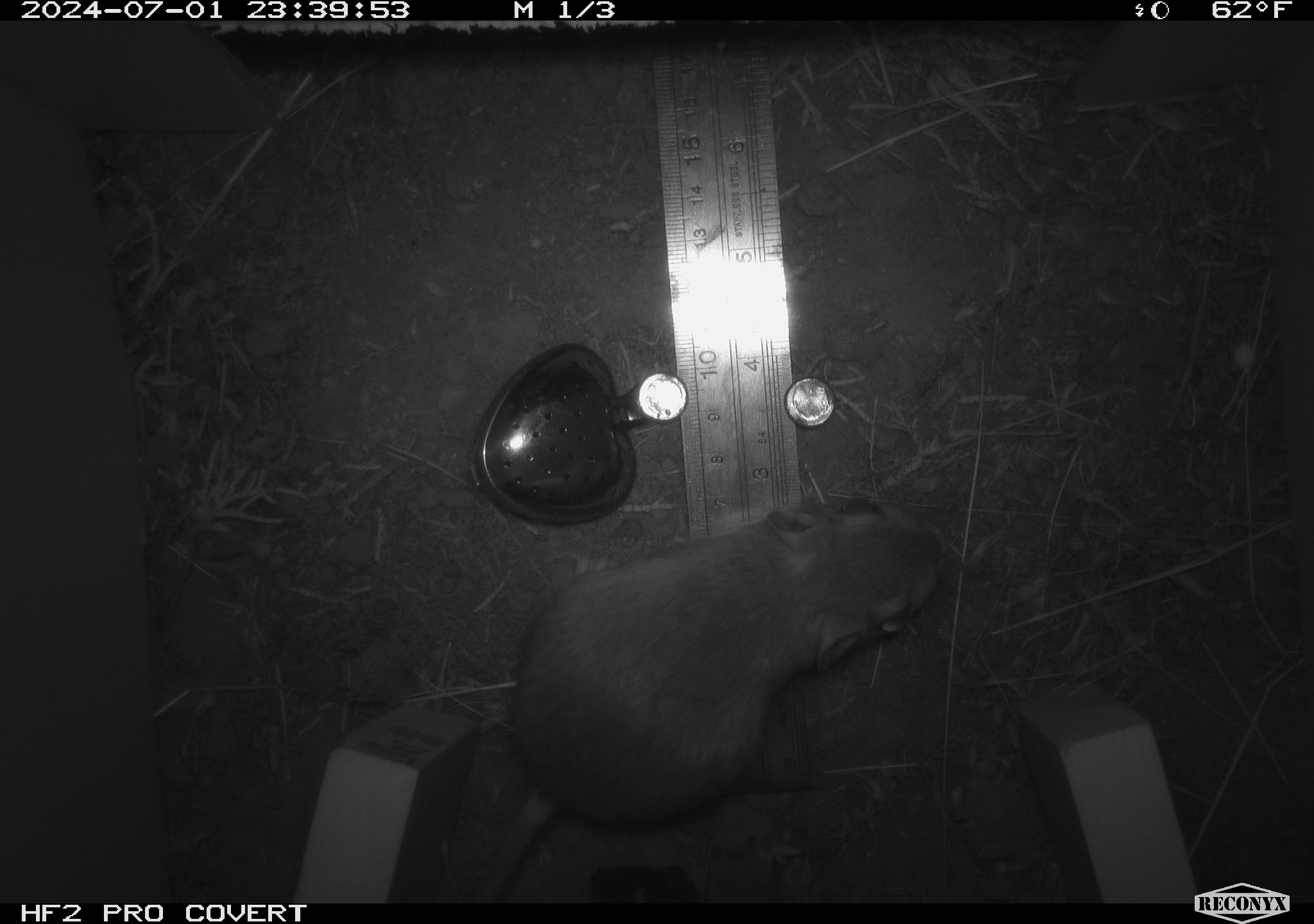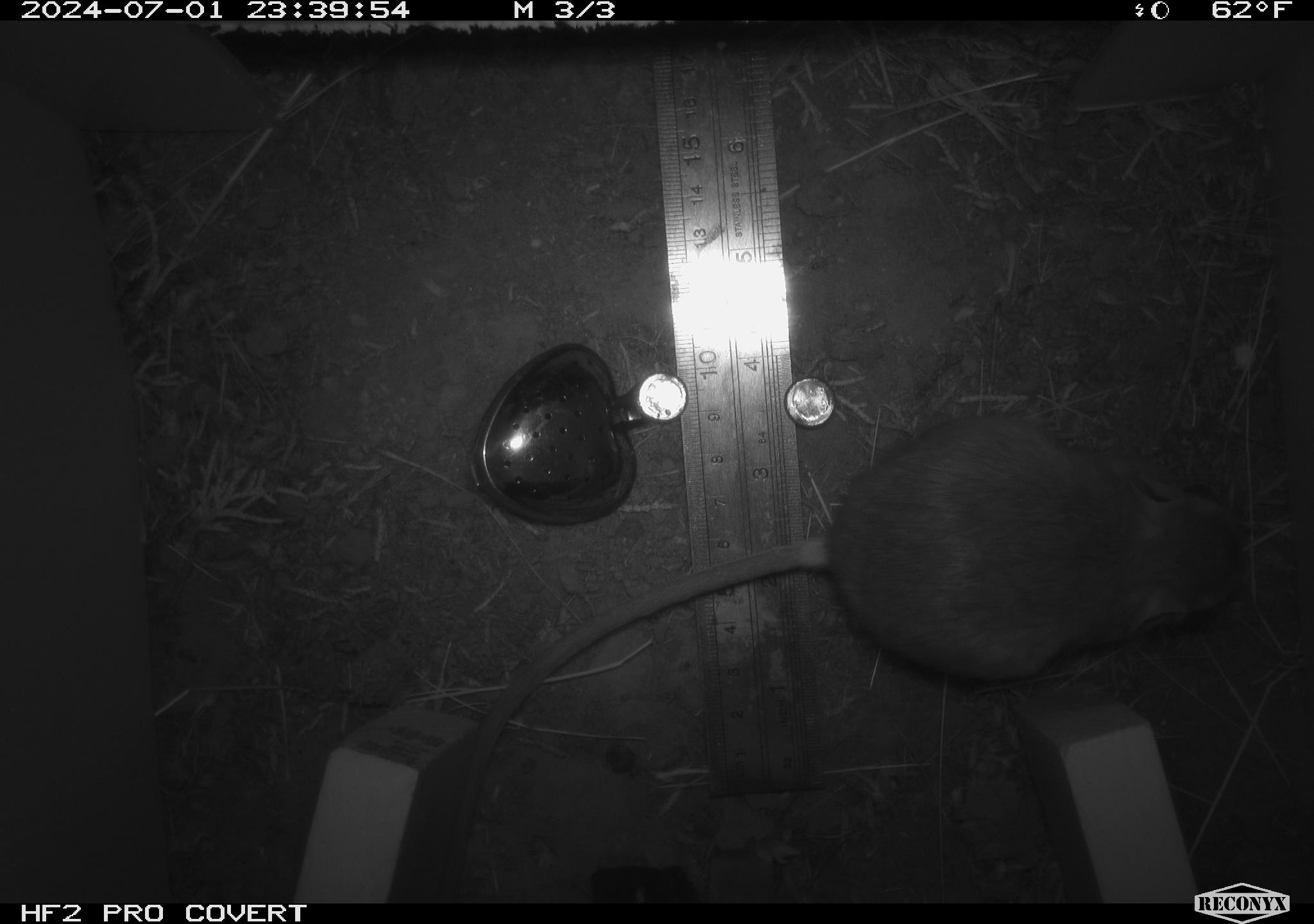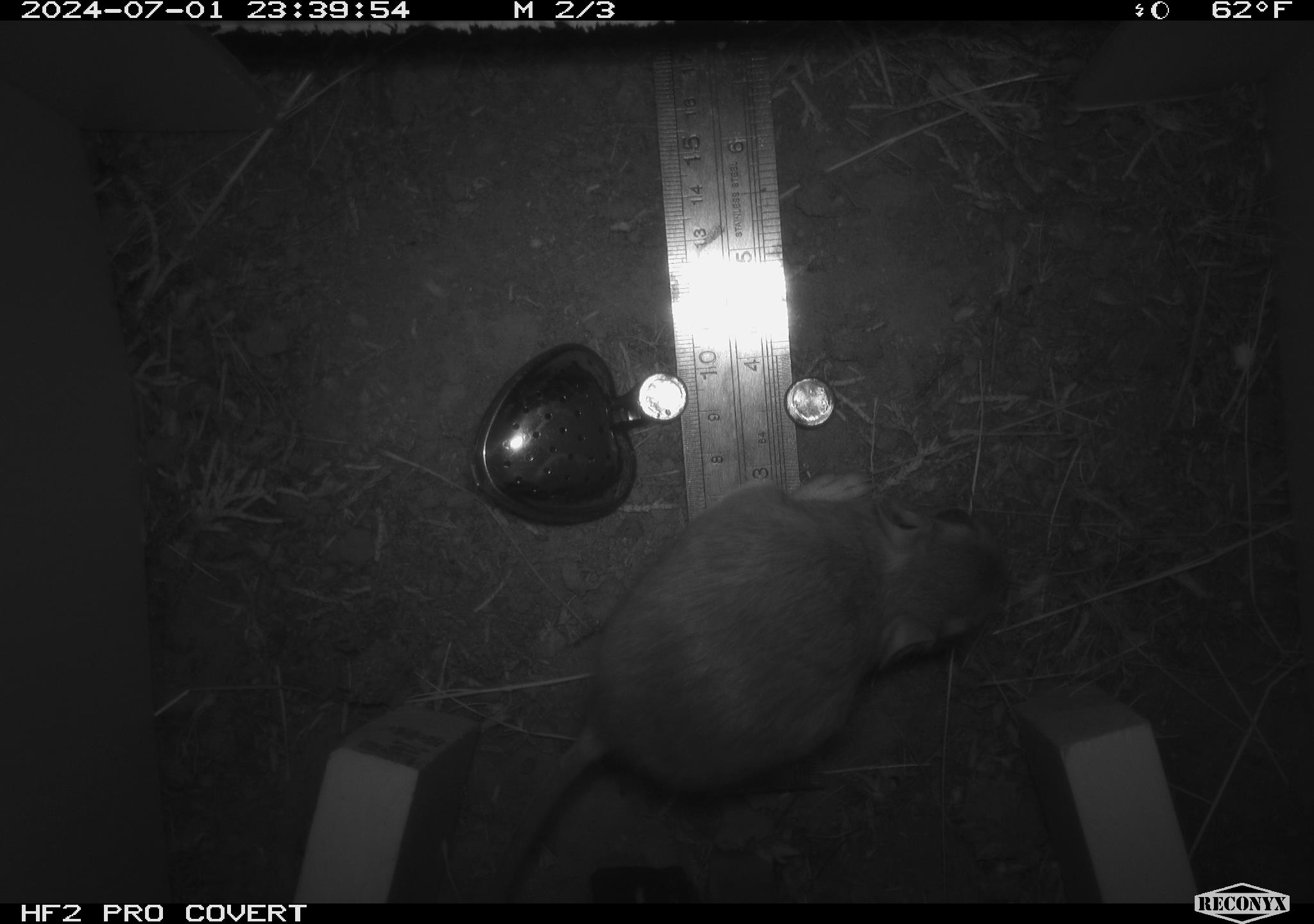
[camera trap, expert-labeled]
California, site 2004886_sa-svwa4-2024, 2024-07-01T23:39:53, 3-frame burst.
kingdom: Animalia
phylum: Chordata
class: Mammalia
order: Rodentia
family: Heteromyidae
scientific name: Heteromyidae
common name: kangaroo rats and pocket mice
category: heteromyidae family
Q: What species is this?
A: Heteromyidae family (kangaroo rats and pocket mice) (Heteromyidae).